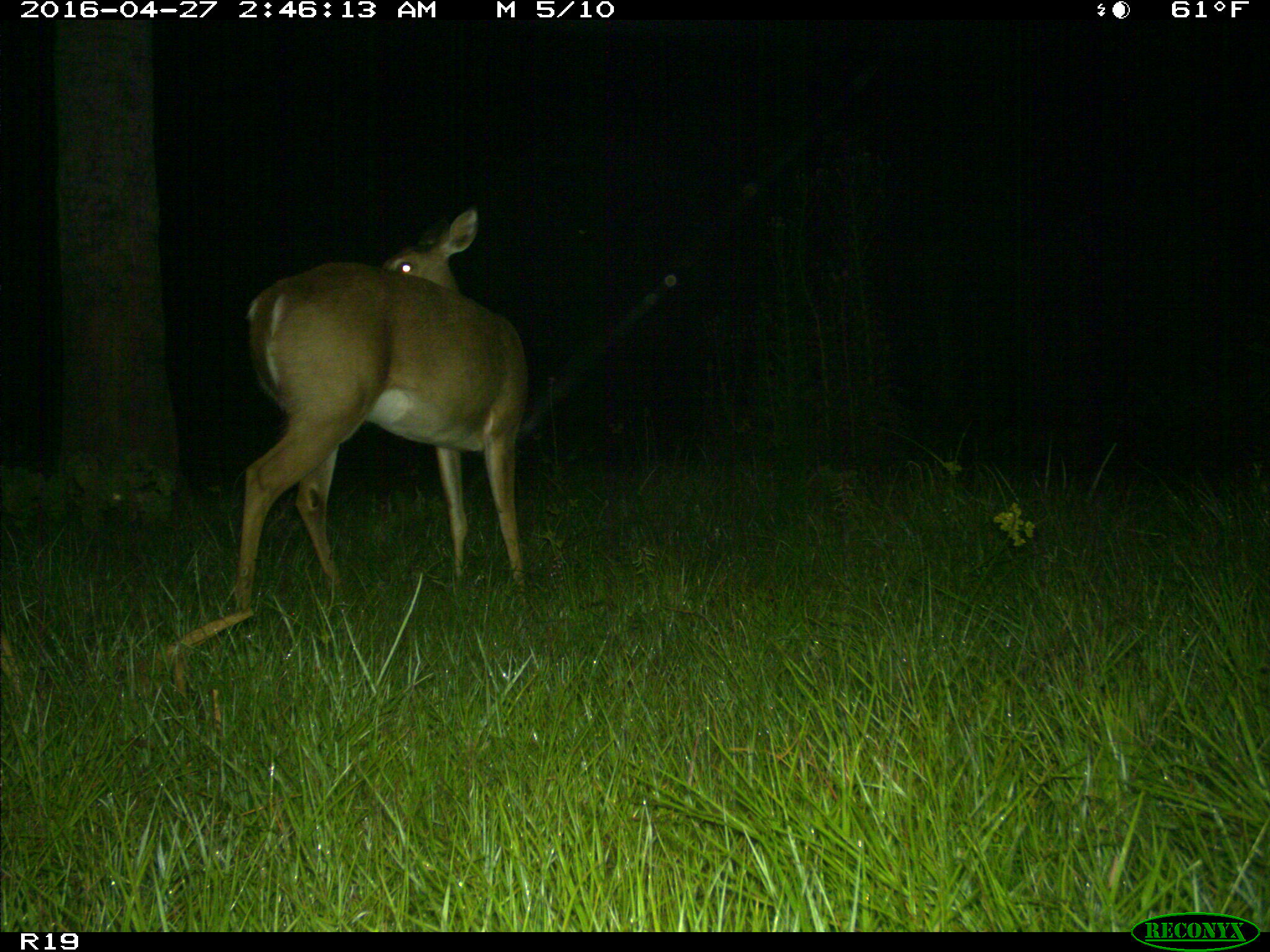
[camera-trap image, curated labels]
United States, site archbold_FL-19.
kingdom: Animalia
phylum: Chordata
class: Mammalia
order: Artiodactyla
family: Cervidae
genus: Odocoileus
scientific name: Odocoileus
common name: deer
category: unidentified deer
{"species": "unidentified deer (deer) (Odocoileus)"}